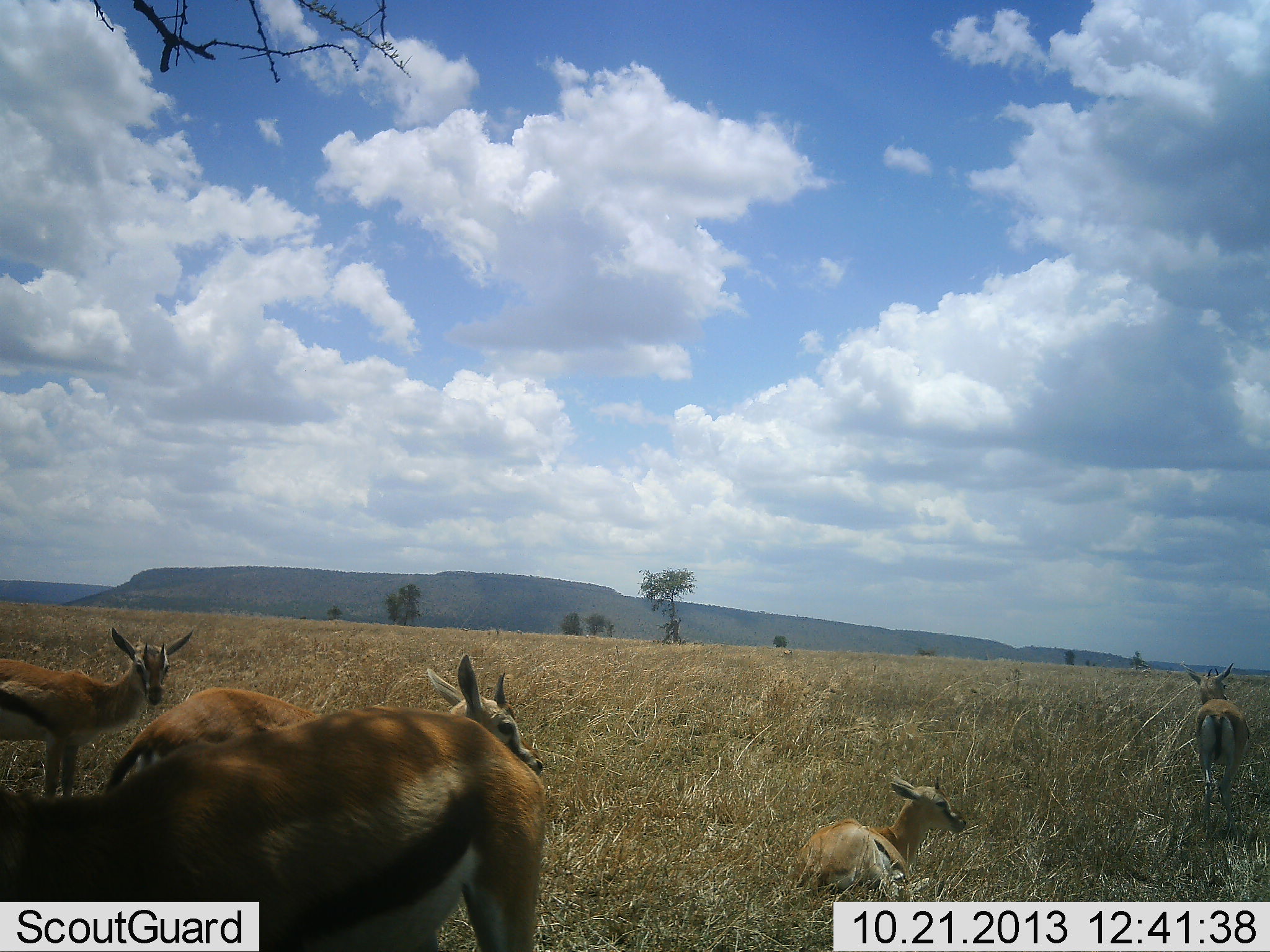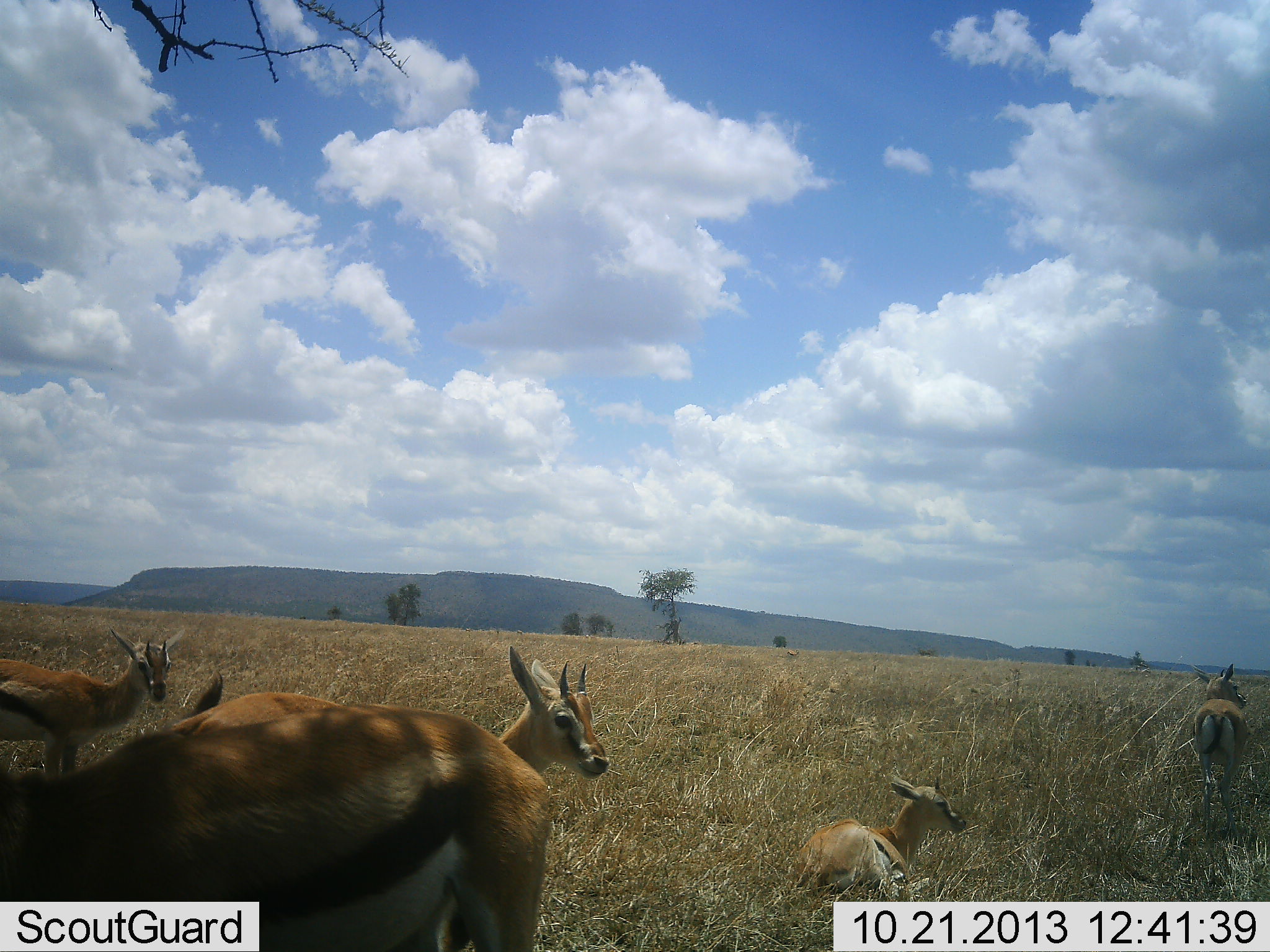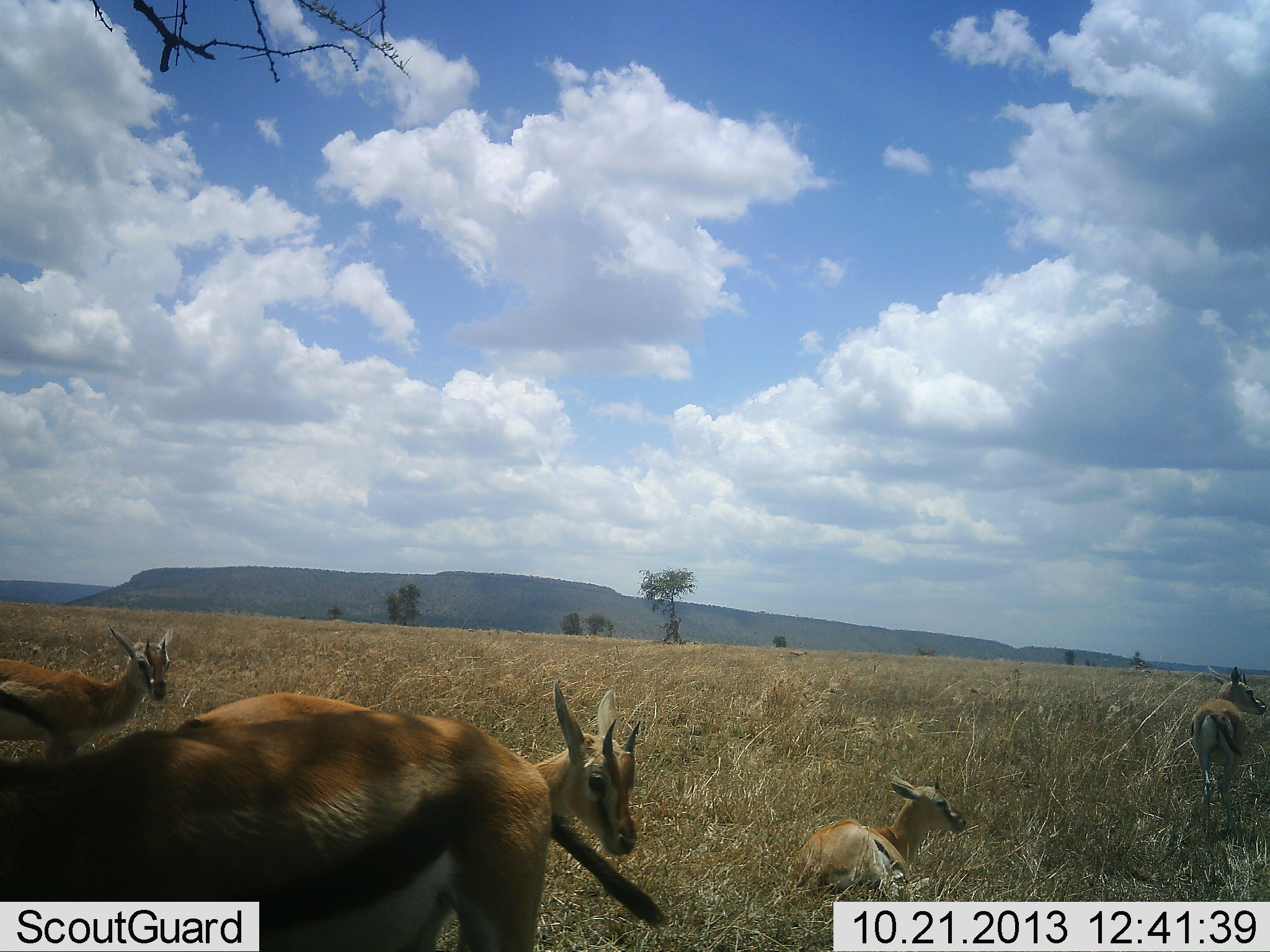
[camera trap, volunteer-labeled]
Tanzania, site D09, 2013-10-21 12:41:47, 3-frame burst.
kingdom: Animalia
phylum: Chordata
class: Mammalia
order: Artiodactyla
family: Bovidae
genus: Eudorcas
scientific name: Eudorcas thomsonii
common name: thomson's gazelle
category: gazellethomsons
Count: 5.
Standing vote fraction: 78%.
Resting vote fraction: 74%.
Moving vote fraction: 22%.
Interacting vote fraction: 4%.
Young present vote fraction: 22%.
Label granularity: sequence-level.